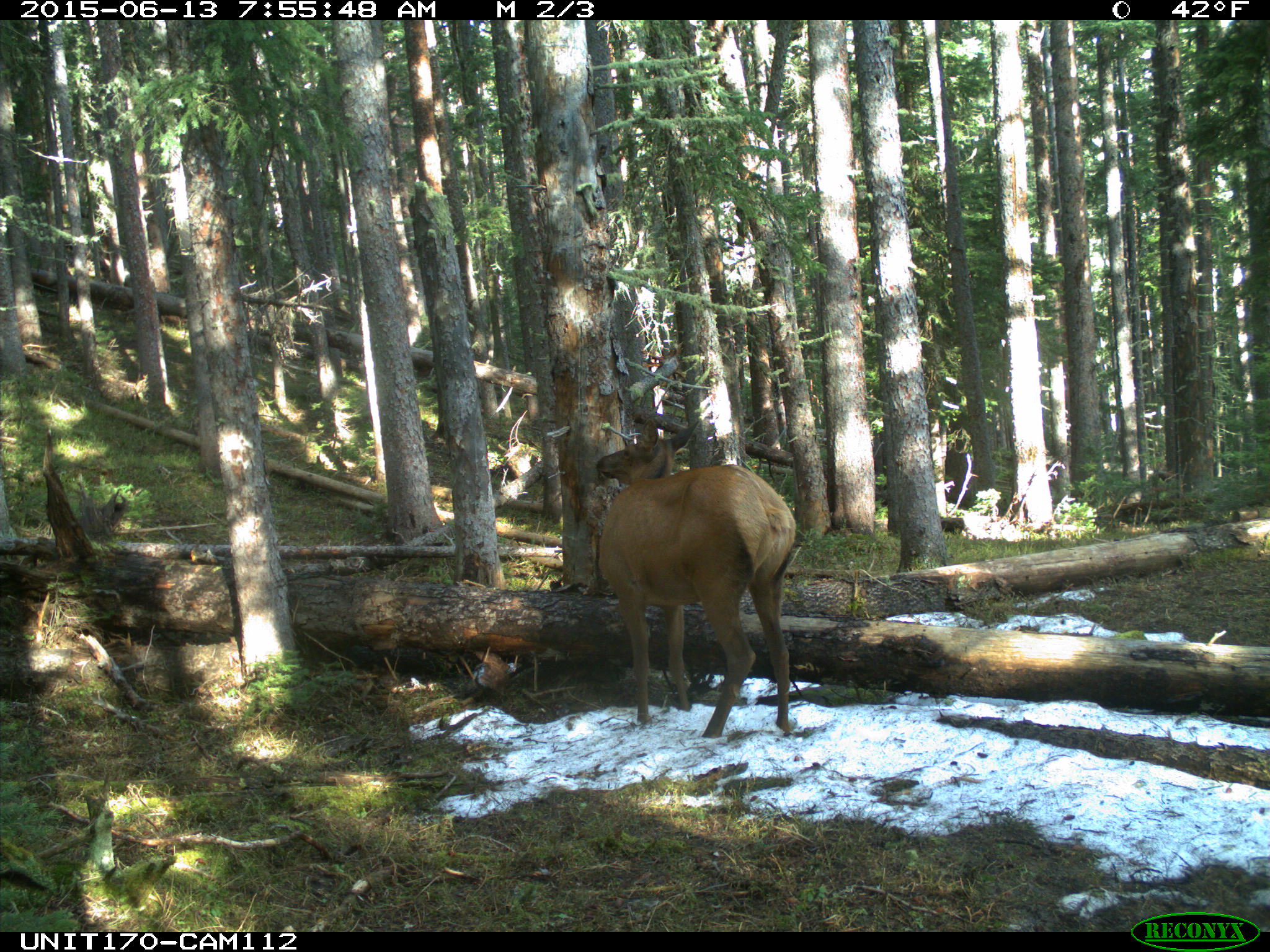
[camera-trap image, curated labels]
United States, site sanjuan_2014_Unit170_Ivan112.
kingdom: Animalia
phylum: Chordata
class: Mammalia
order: Artiodactyla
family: Cervidae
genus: Cervus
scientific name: Cervus elaphus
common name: red deer